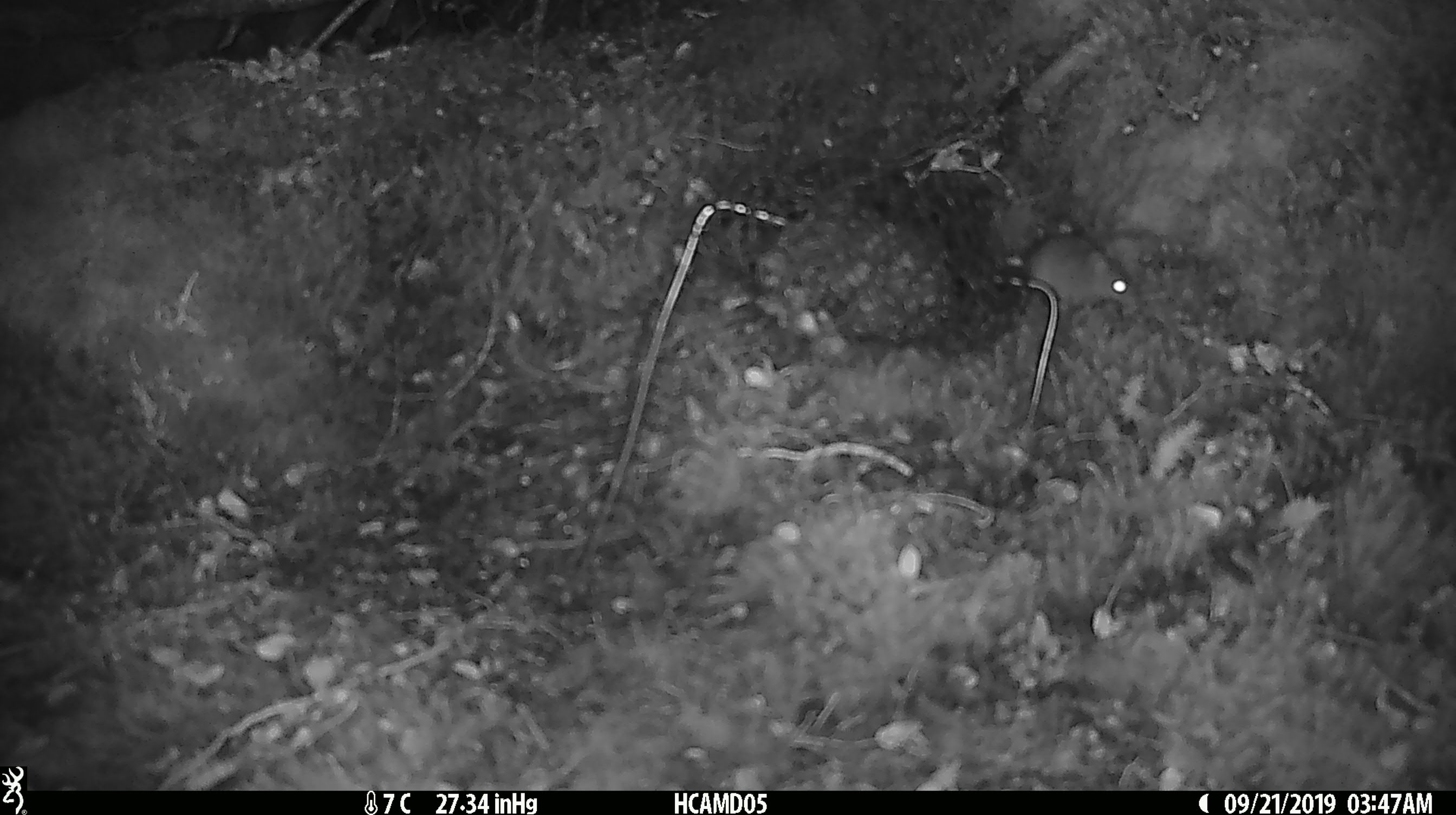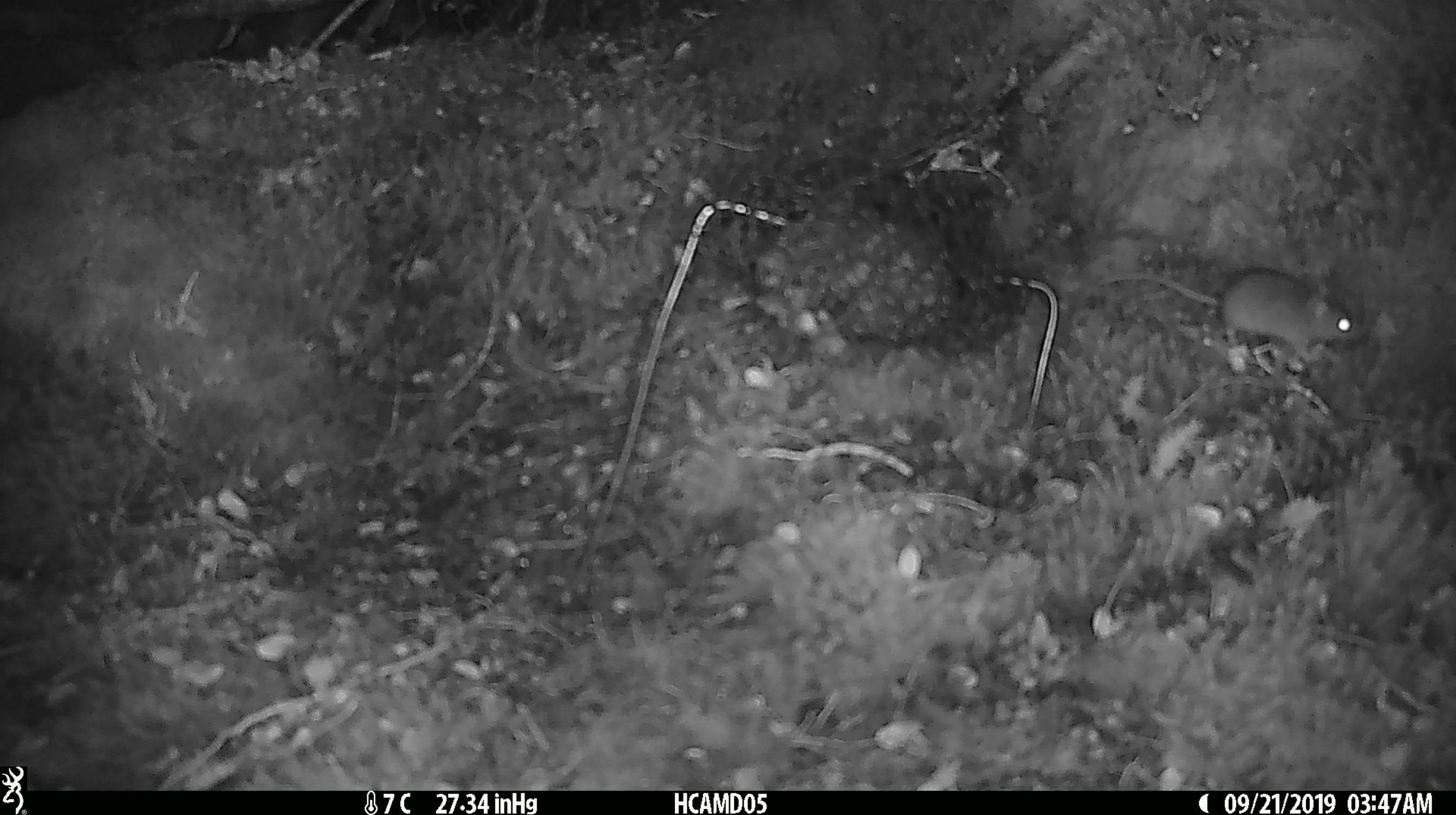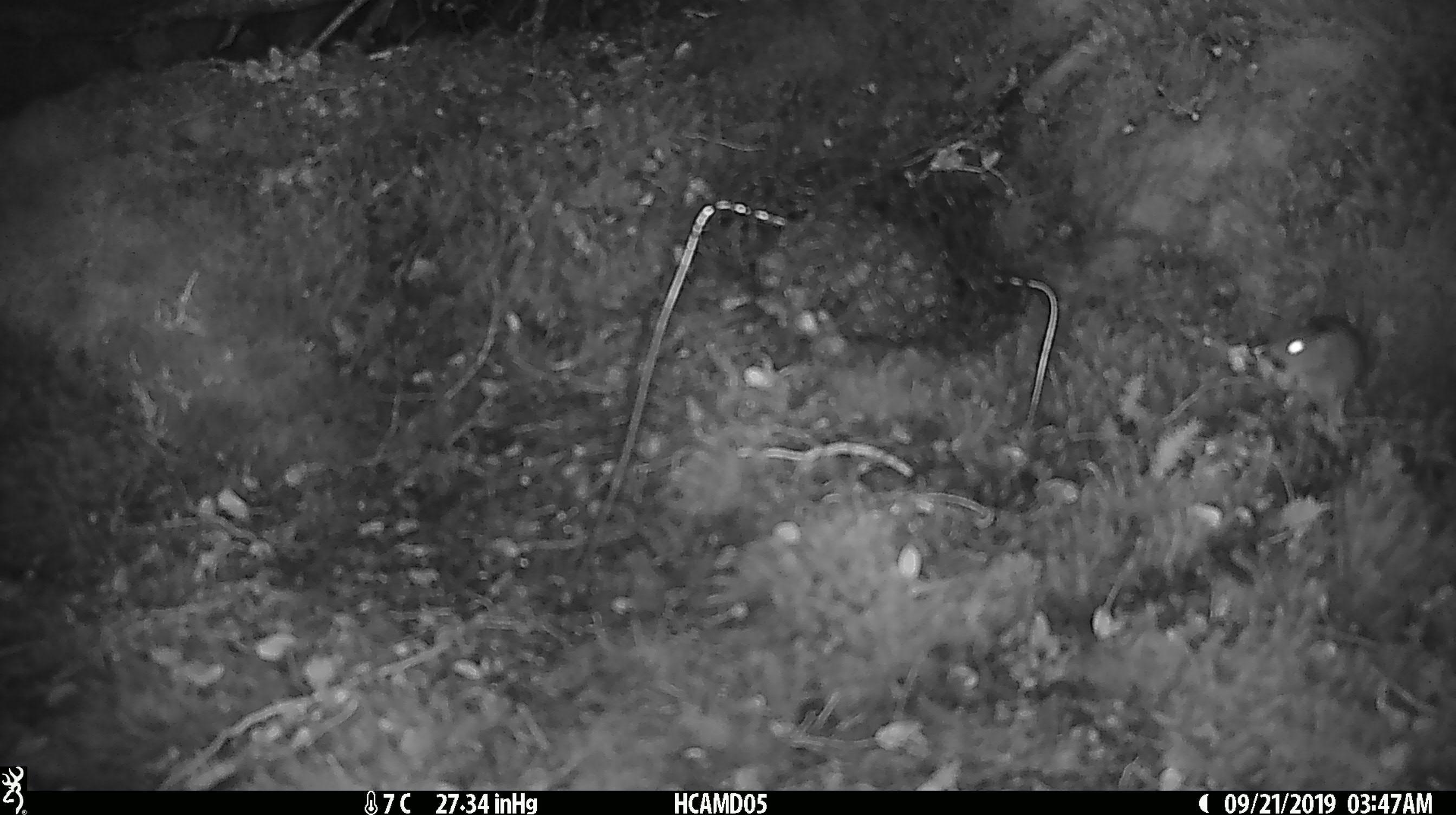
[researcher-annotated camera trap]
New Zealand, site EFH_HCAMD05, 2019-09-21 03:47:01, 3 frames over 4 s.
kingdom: Animalia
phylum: Chordata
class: Mammalia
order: Rodentia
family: Muridae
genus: Mus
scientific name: Mus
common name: mouse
Mouse (Mus).